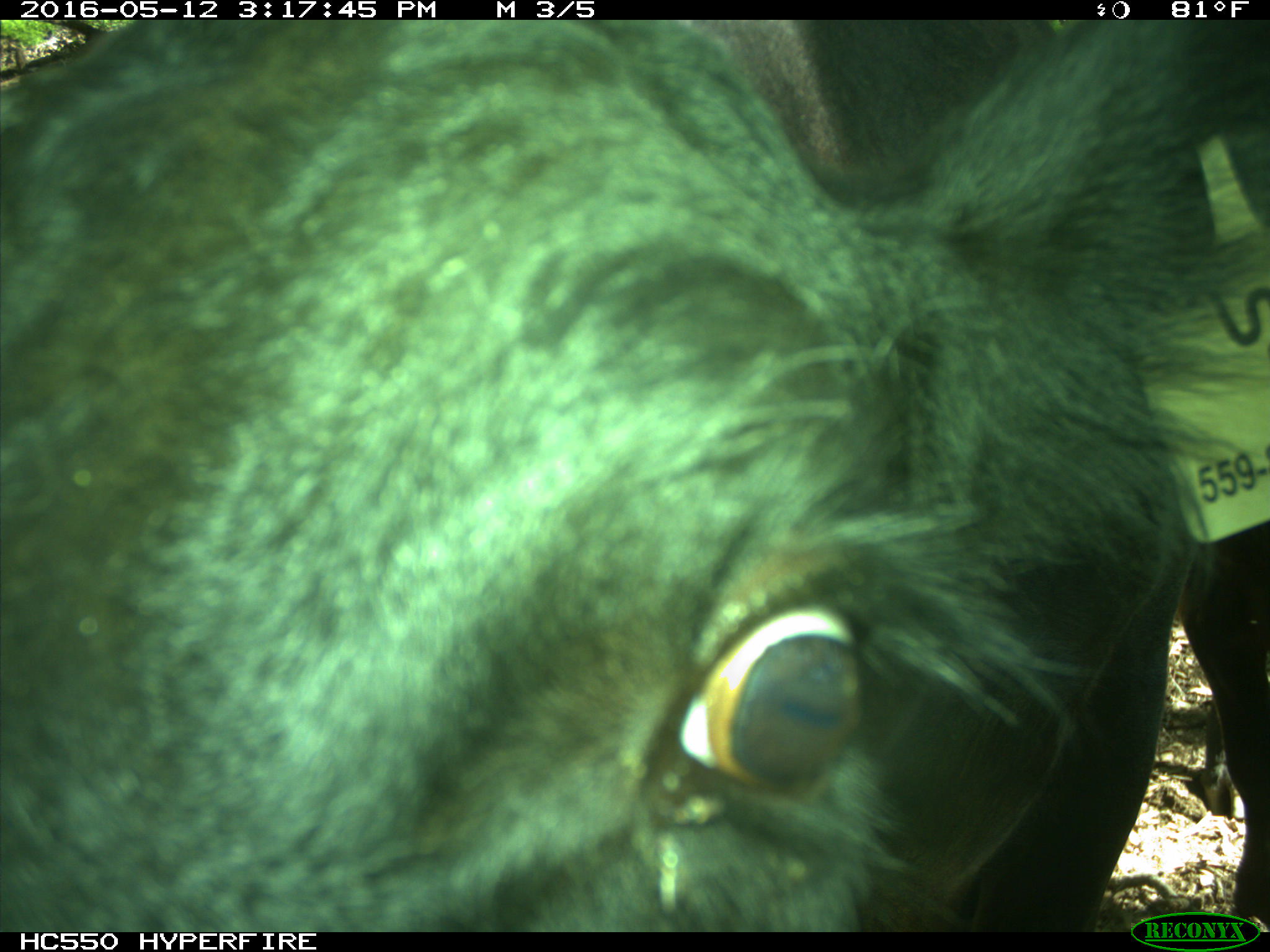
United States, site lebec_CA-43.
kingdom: Animalia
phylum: Chordata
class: Mammalia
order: Artiodactyla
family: Bovidae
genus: Bos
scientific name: Bos taurus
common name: domestic cow